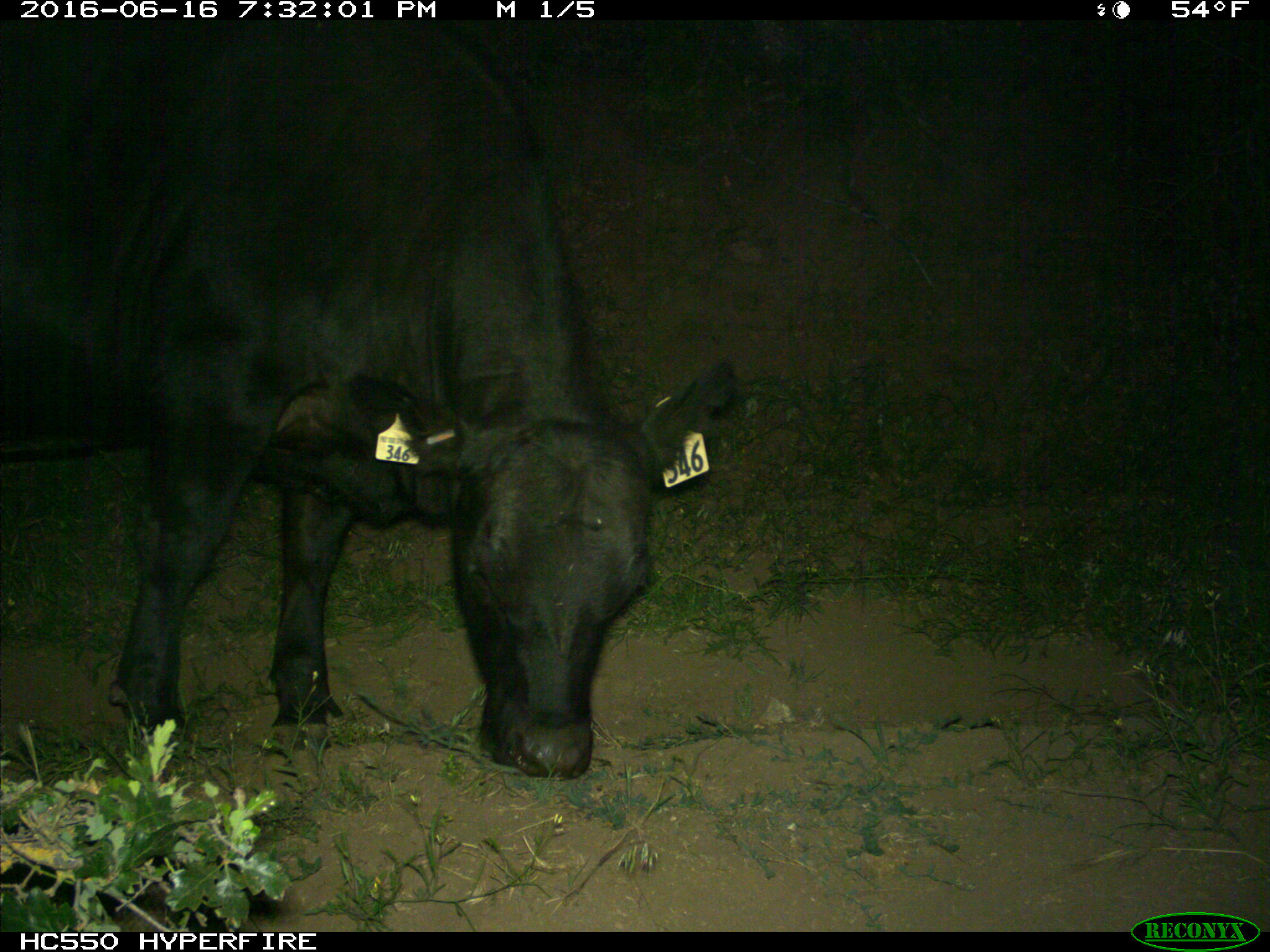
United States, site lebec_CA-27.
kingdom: Animalia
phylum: Chordata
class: Mammalia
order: Artiodactyla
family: Bovidae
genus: Bos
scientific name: Bos taurus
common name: domestic cow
Bos taurus (domestic cow).